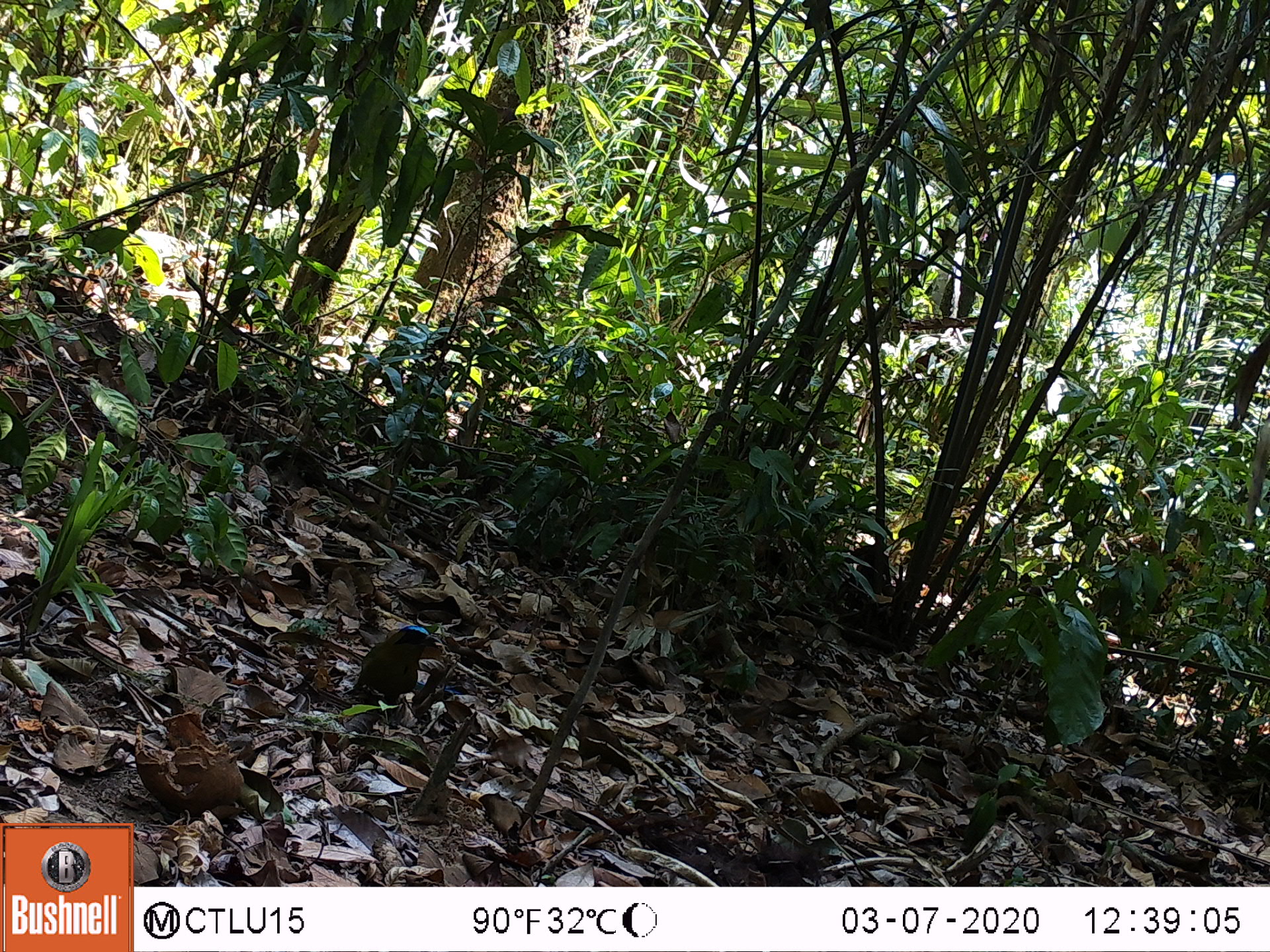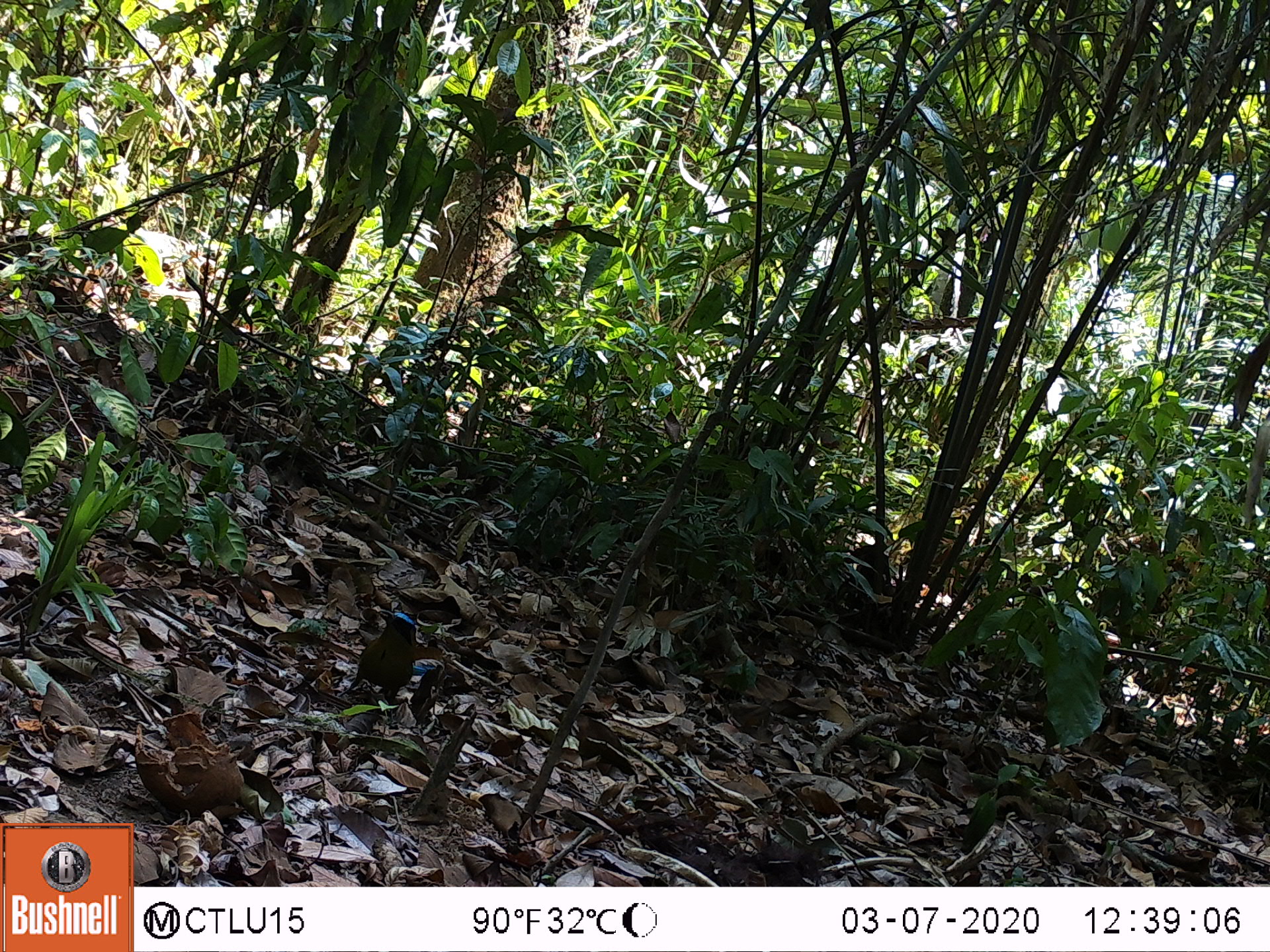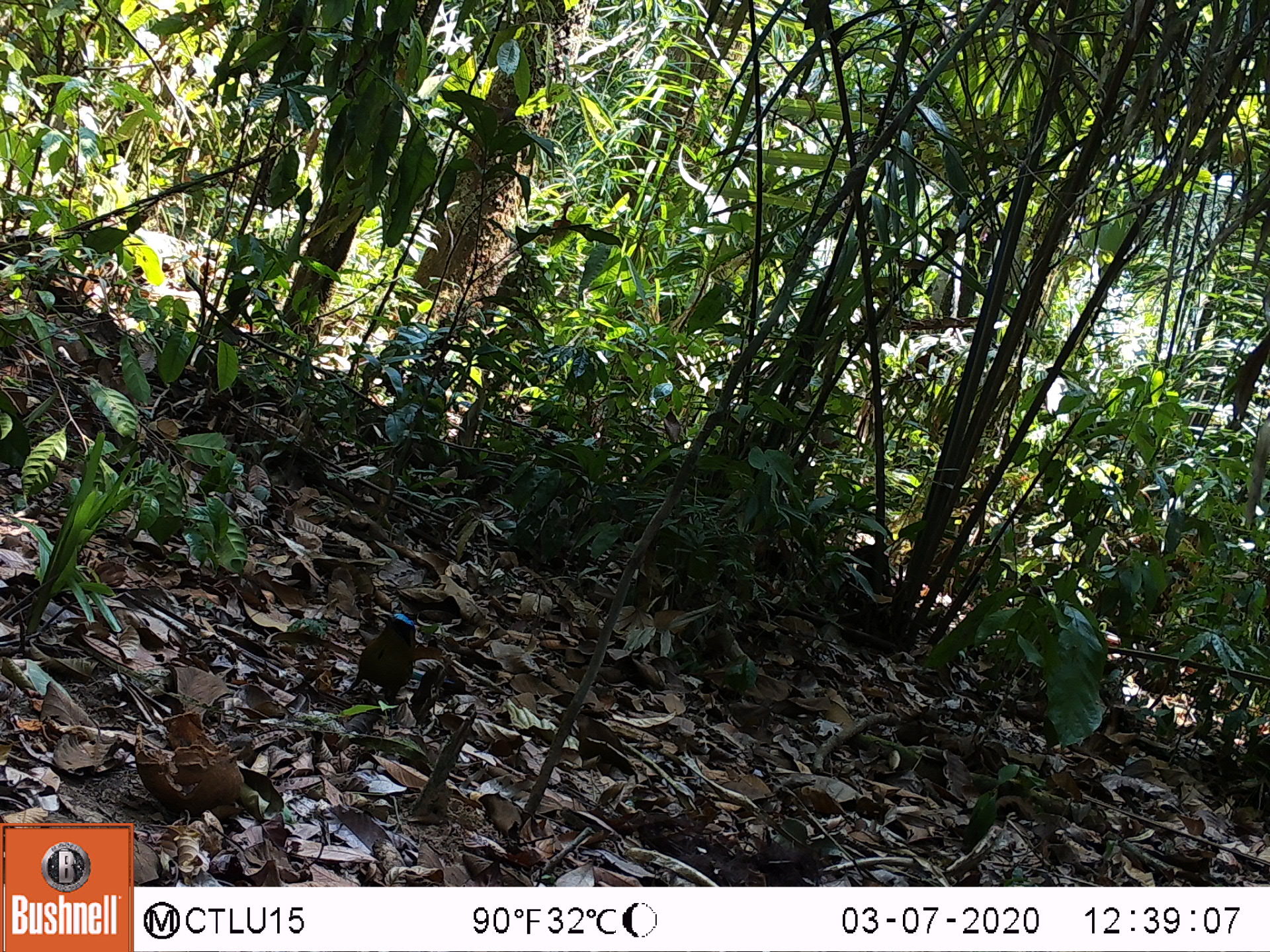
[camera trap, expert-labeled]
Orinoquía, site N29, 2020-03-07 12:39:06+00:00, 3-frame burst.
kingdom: Animalia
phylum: Chordata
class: Aves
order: Coraciiformes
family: Momotidae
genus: Momotus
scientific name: Momotus momota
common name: amazonian motmot